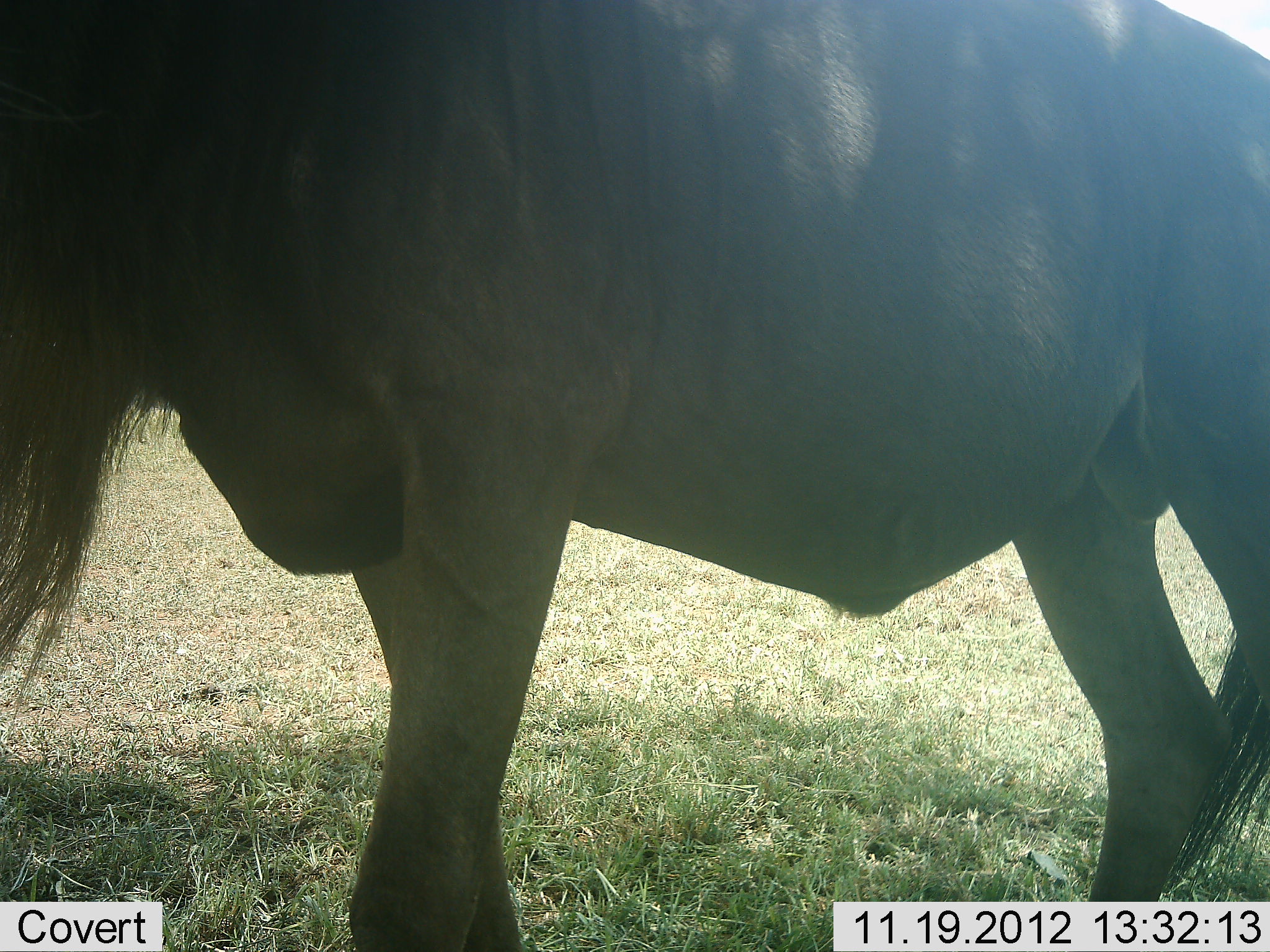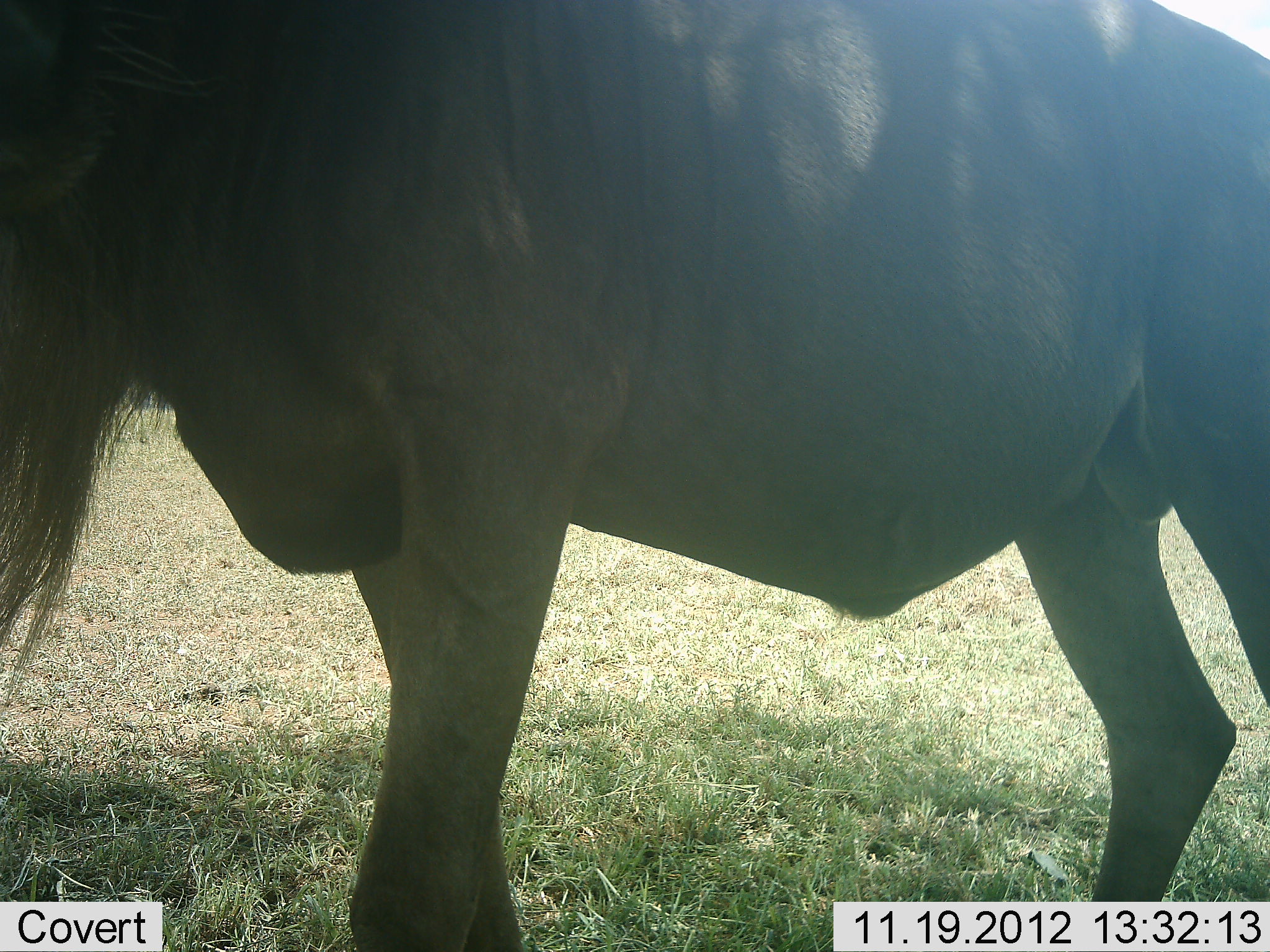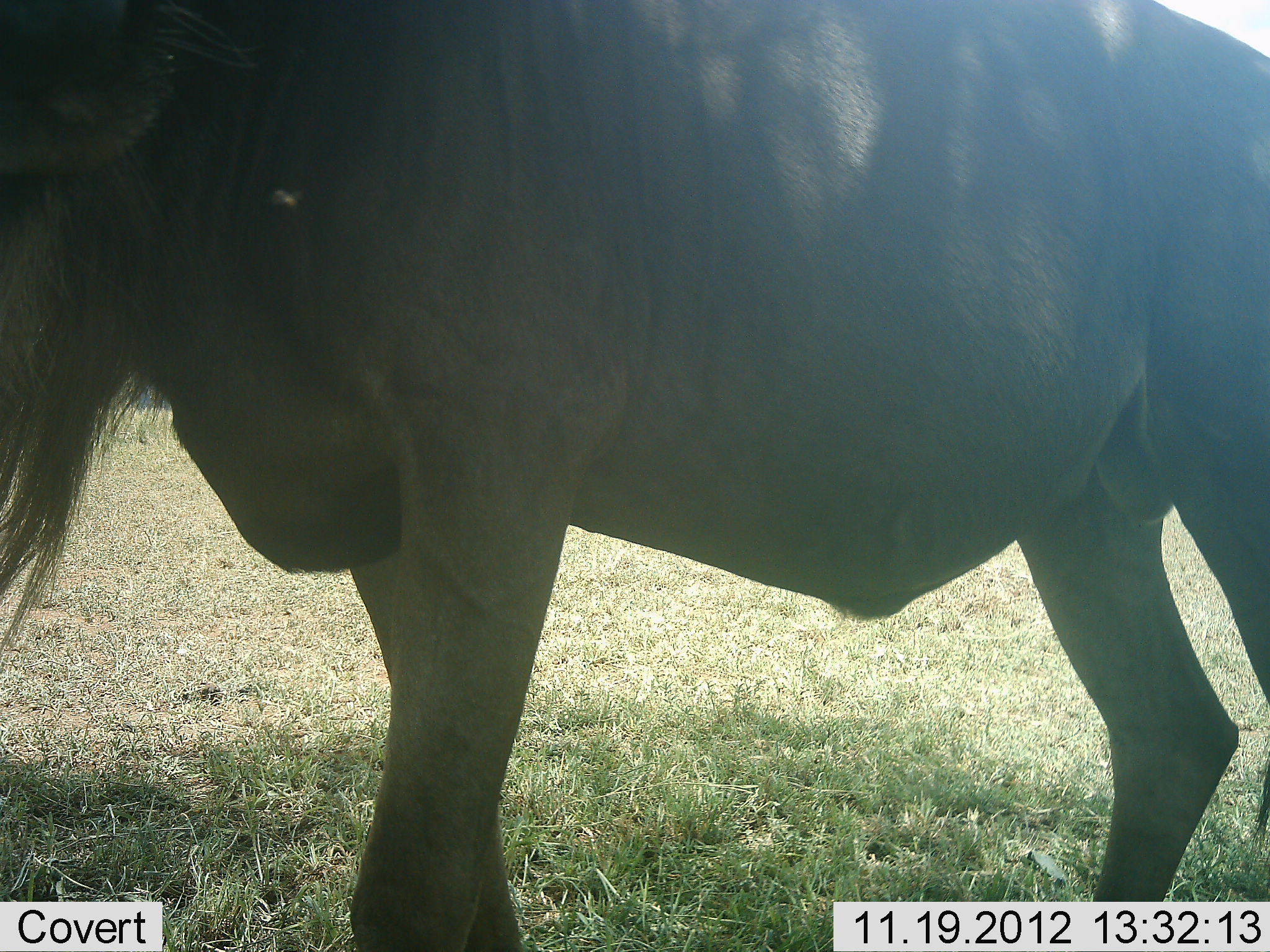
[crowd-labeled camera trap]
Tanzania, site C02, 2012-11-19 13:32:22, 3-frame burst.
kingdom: Animalia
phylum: Chordata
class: Mammalia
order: Artiodactyla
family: Bovidae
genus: Connochaetes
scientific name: Connochaetes taurinus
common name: blue wildebeest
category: wildebeest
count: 1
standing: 93%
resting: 0%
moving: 7%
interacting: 0%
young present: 0%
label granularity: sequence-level